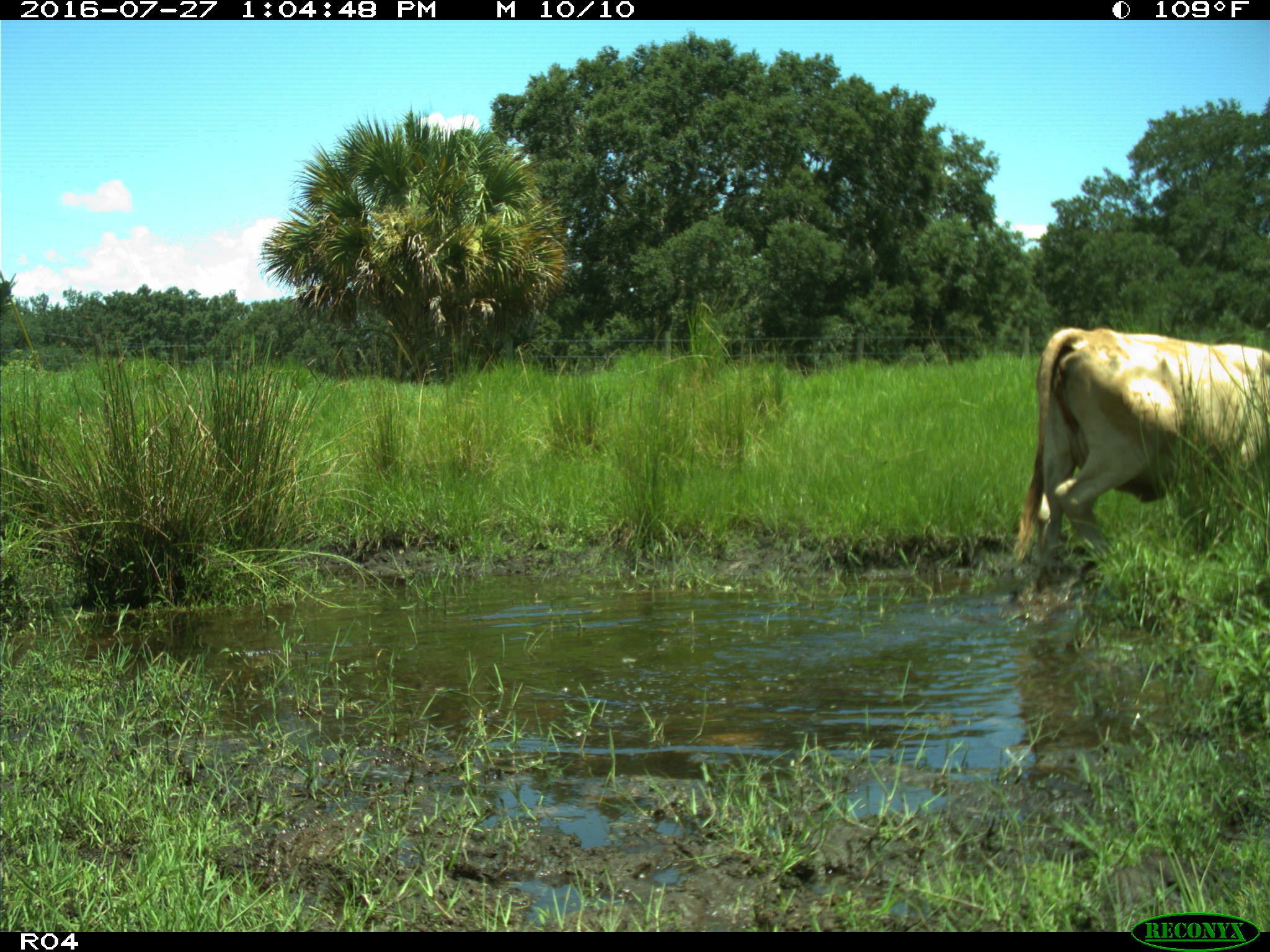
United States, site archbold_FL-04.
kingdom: Animalia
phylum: Chordata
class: Mammalia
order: Artiodactyla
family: Bovidae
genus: Bos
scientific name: Bos taurus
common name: domestic cow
Bos taurus (domestic cow).